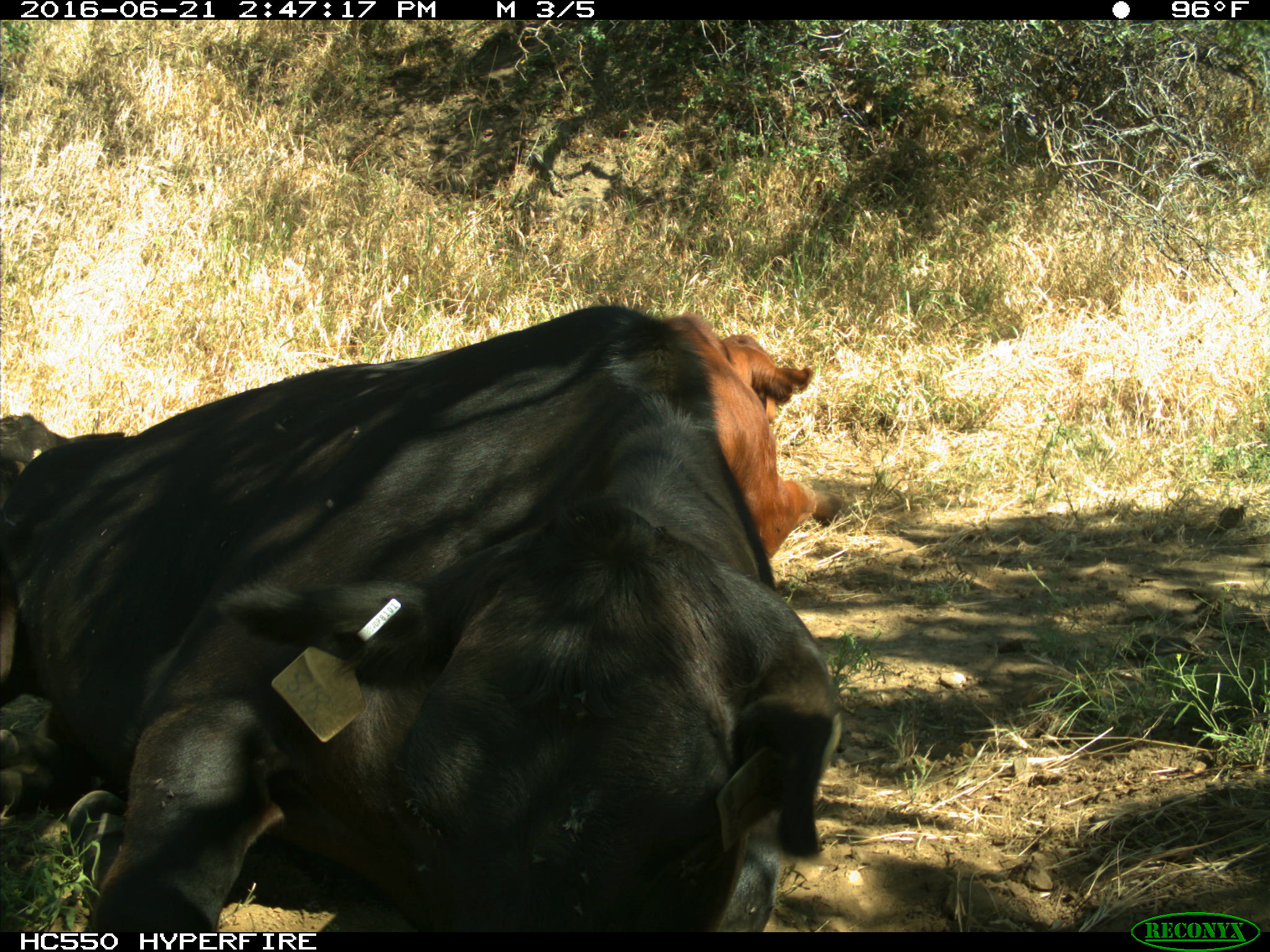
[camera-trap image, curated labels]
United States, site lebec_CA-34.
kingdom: Animalia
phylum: Chordata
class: Mammalia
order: Artiodactyla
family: Bovidae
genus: Bos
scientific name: Bos taurus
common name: domestic cow